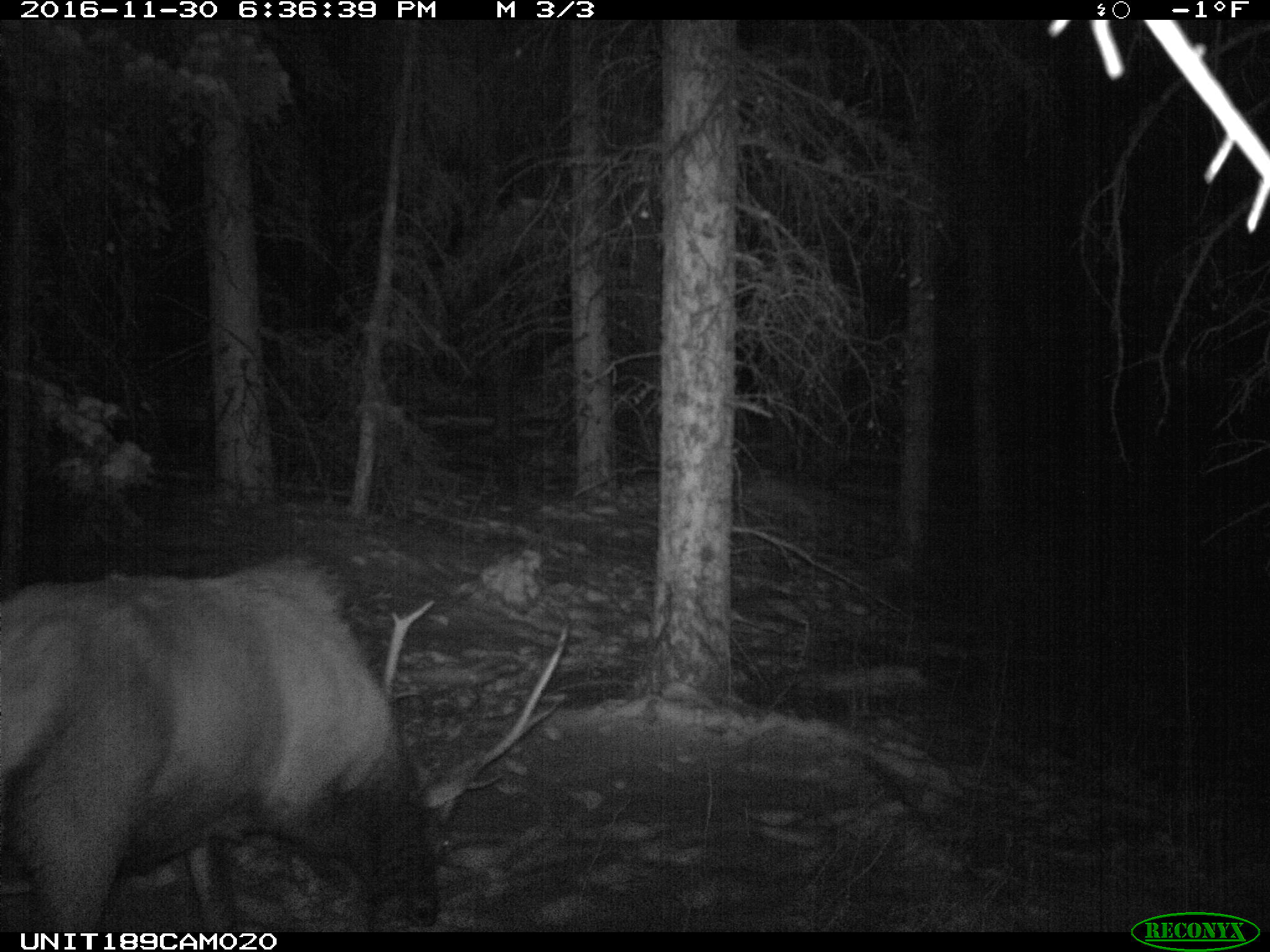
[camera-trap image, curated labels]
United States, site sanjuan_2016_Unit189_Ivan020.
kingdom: Animalia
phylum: Chordata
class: Mammalia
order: Artiodactyla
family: Cervidae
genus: Cervus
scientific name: Cervus elaphus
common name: red deer